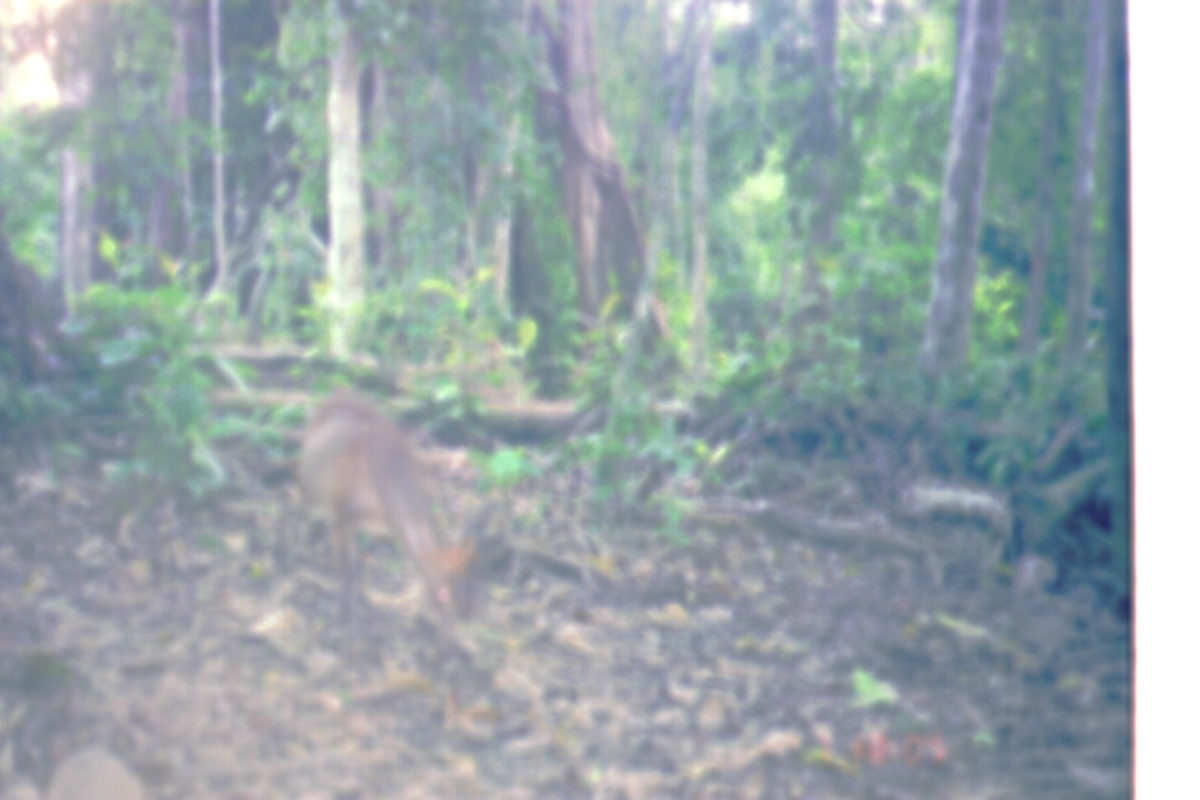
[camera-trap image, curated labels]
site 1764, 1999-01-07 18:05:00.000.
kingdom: Animalia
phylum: Chordata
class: Mammalia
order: Artiodactyla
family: Cervidae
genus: Muntiacus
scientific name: Muntiacus muntjak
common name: southern red muntjac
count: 1